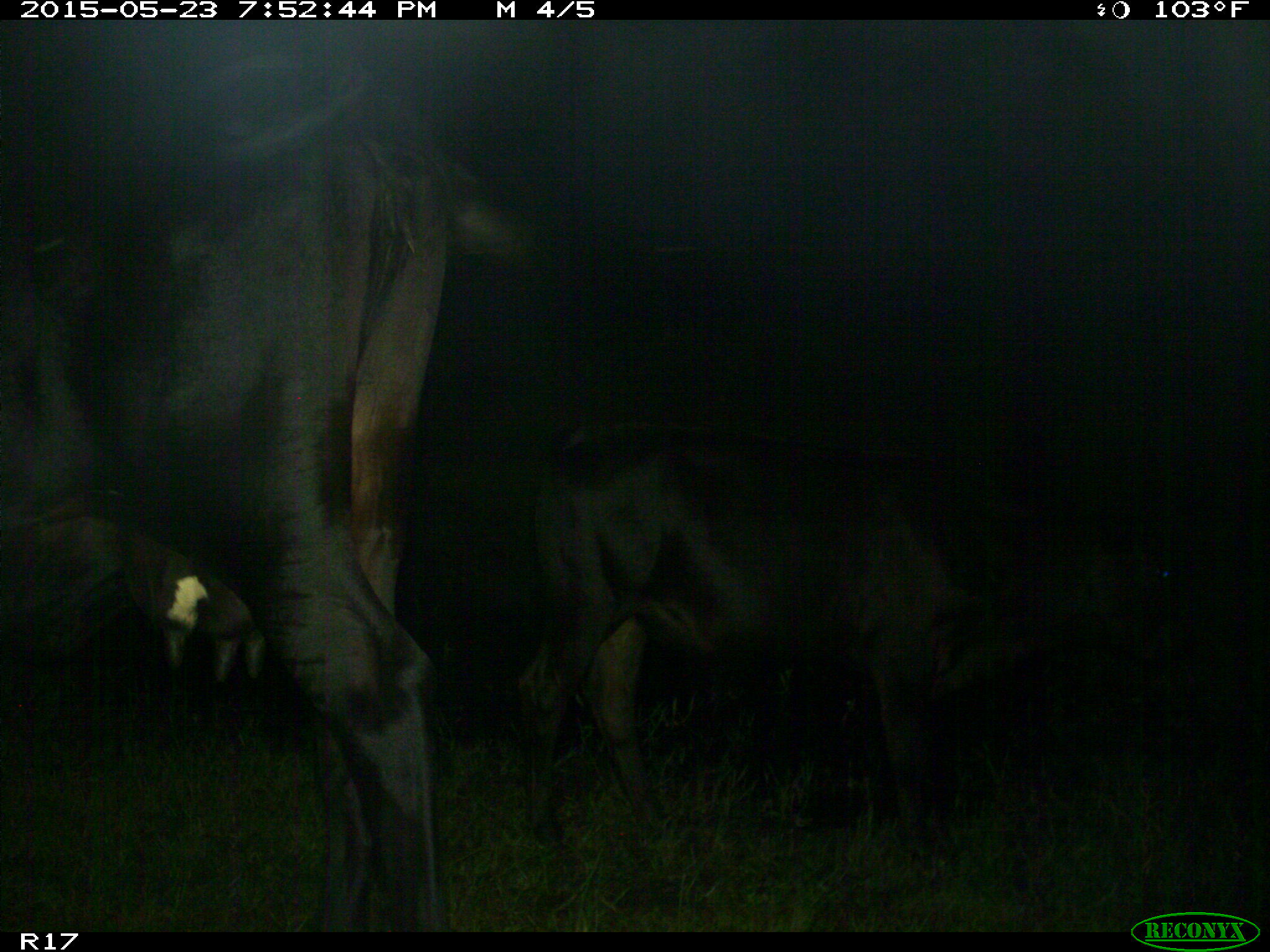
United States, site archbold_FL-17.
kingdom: Animalia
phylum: Chordata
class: Mammalia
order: Artiodactyla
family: Bovidae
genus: Bos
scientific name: Bos taurus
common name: domestic cow